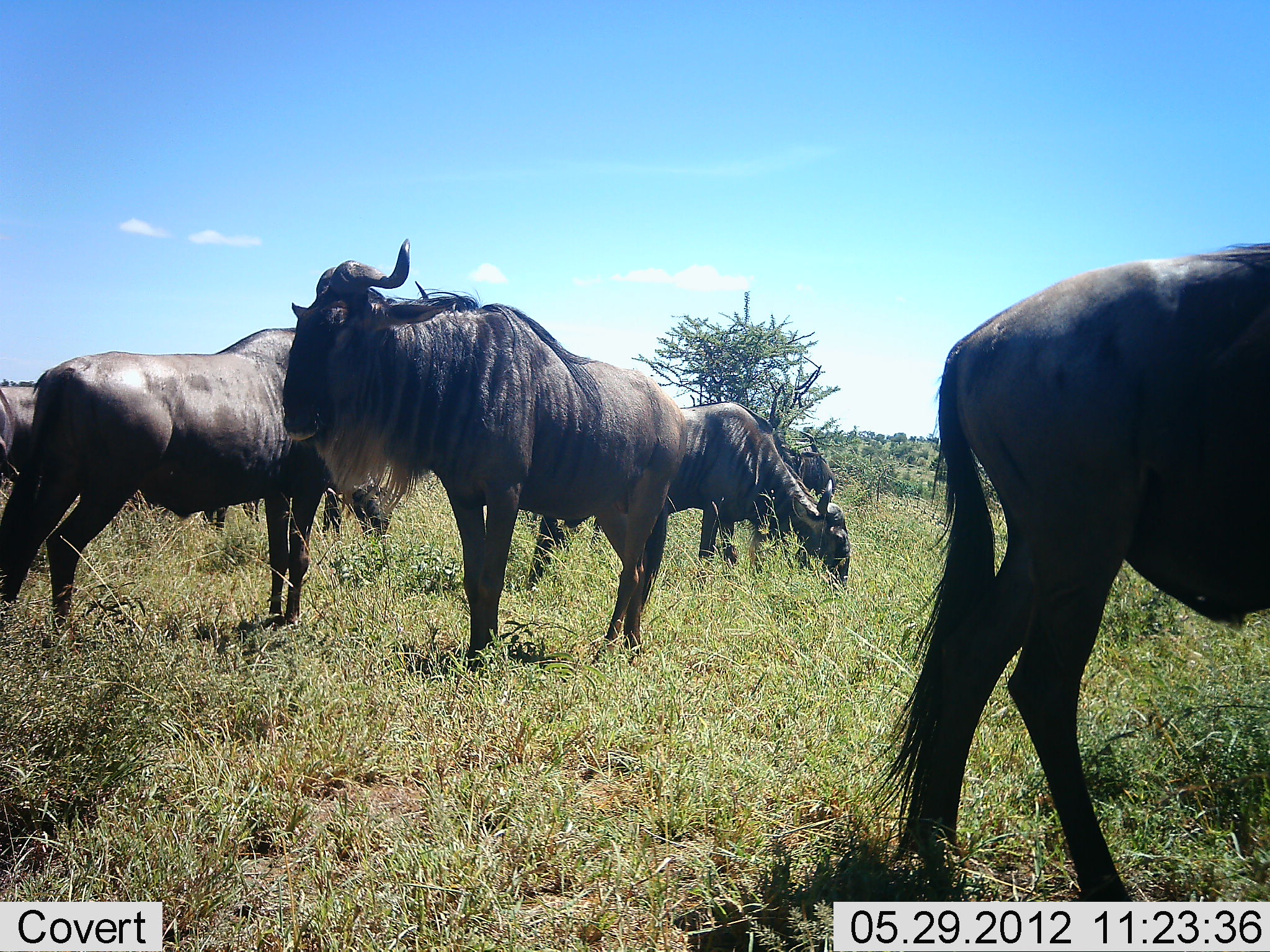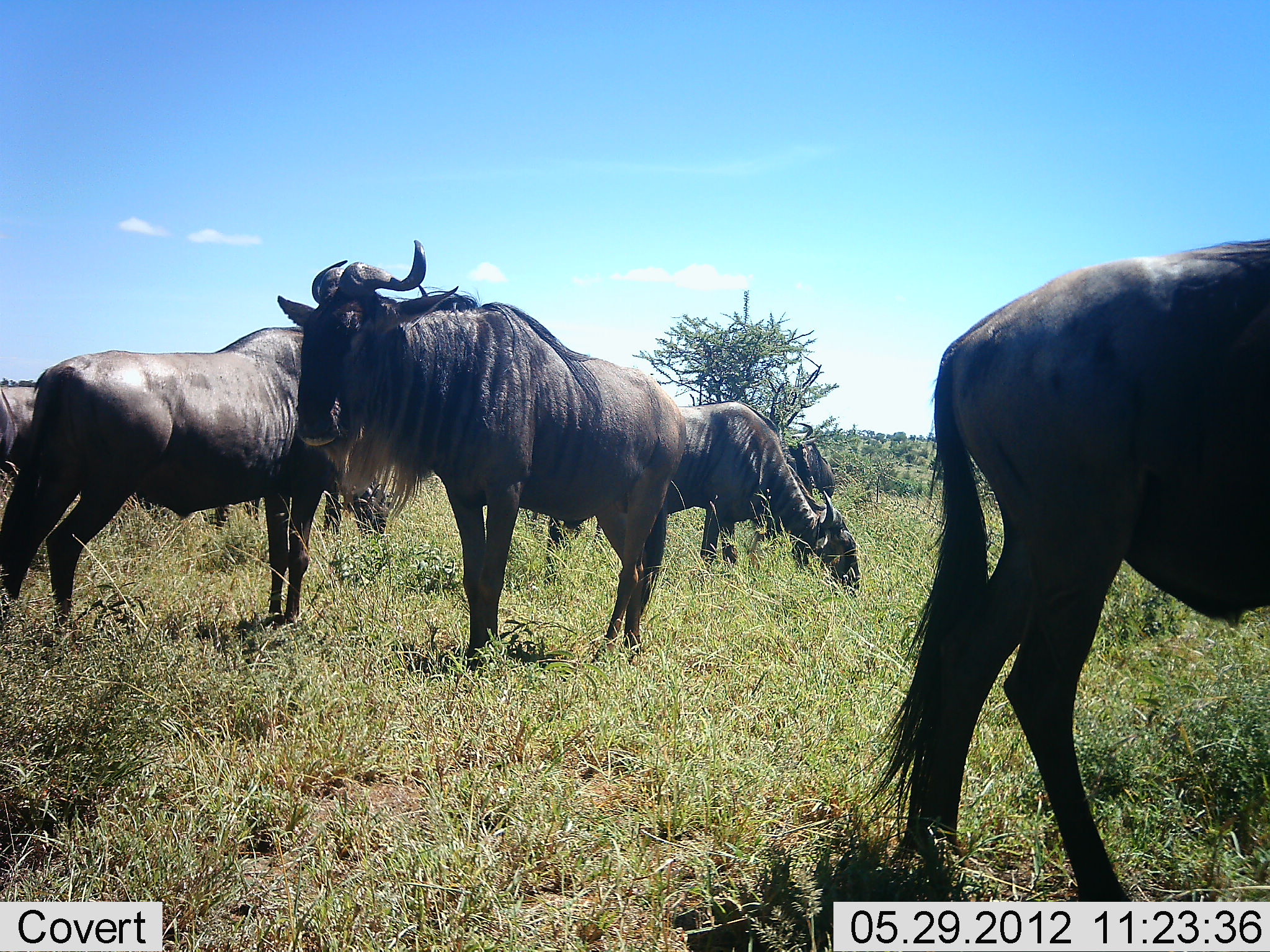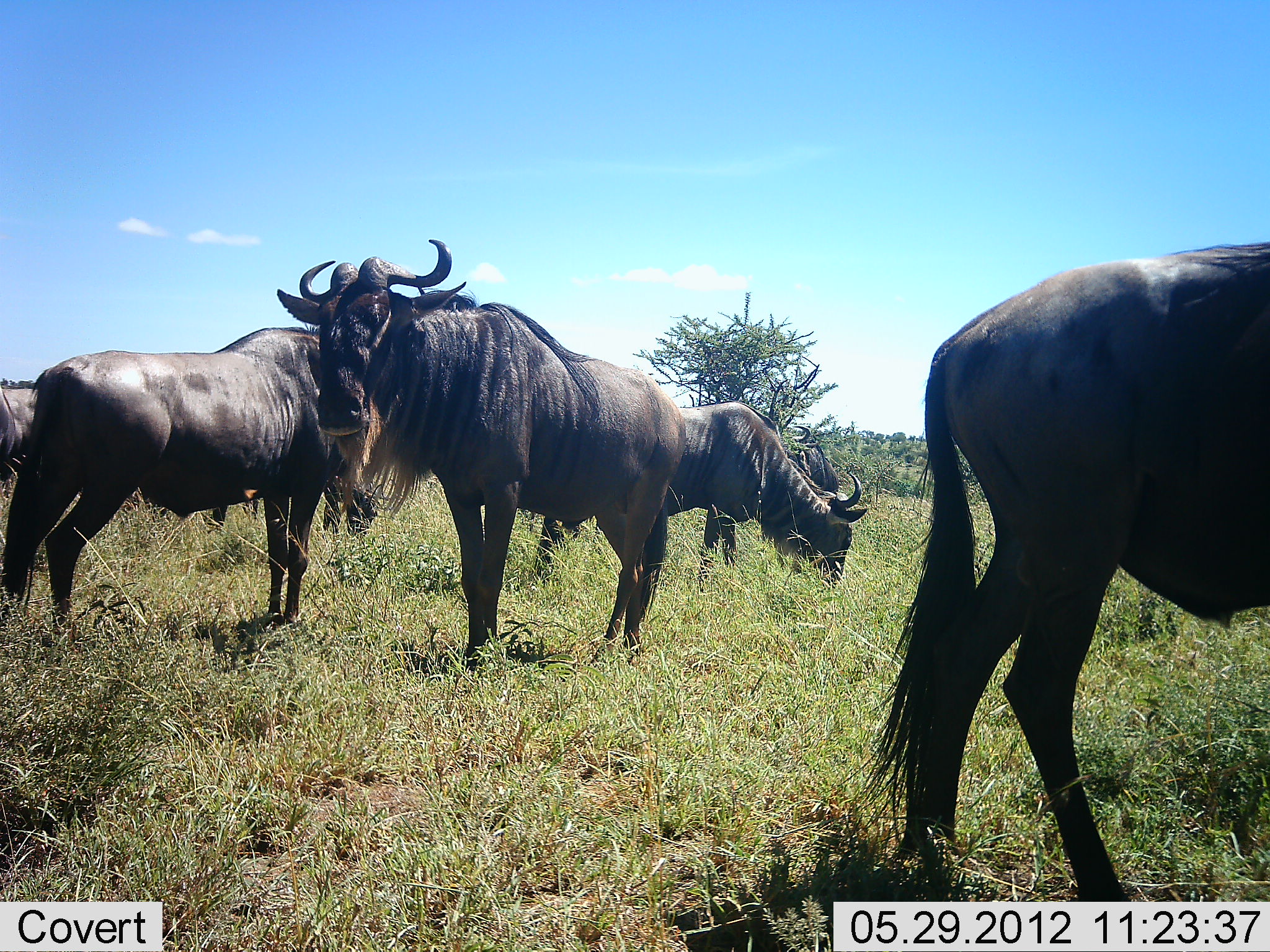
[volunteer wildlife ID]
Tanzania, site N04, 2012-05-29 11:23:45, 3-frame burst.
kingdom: Animalia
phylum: Chordata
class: Mammalia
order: Artiodactyla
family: Bovidae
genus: Connochaetes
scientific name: Connochaetes taurinus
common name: blue wildebeest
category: wildebeest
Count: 7.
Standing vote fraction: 80%.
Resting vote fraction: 10%.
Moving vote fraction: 10%.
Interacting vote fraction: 10%.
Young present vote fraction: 0%.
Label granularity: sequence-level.